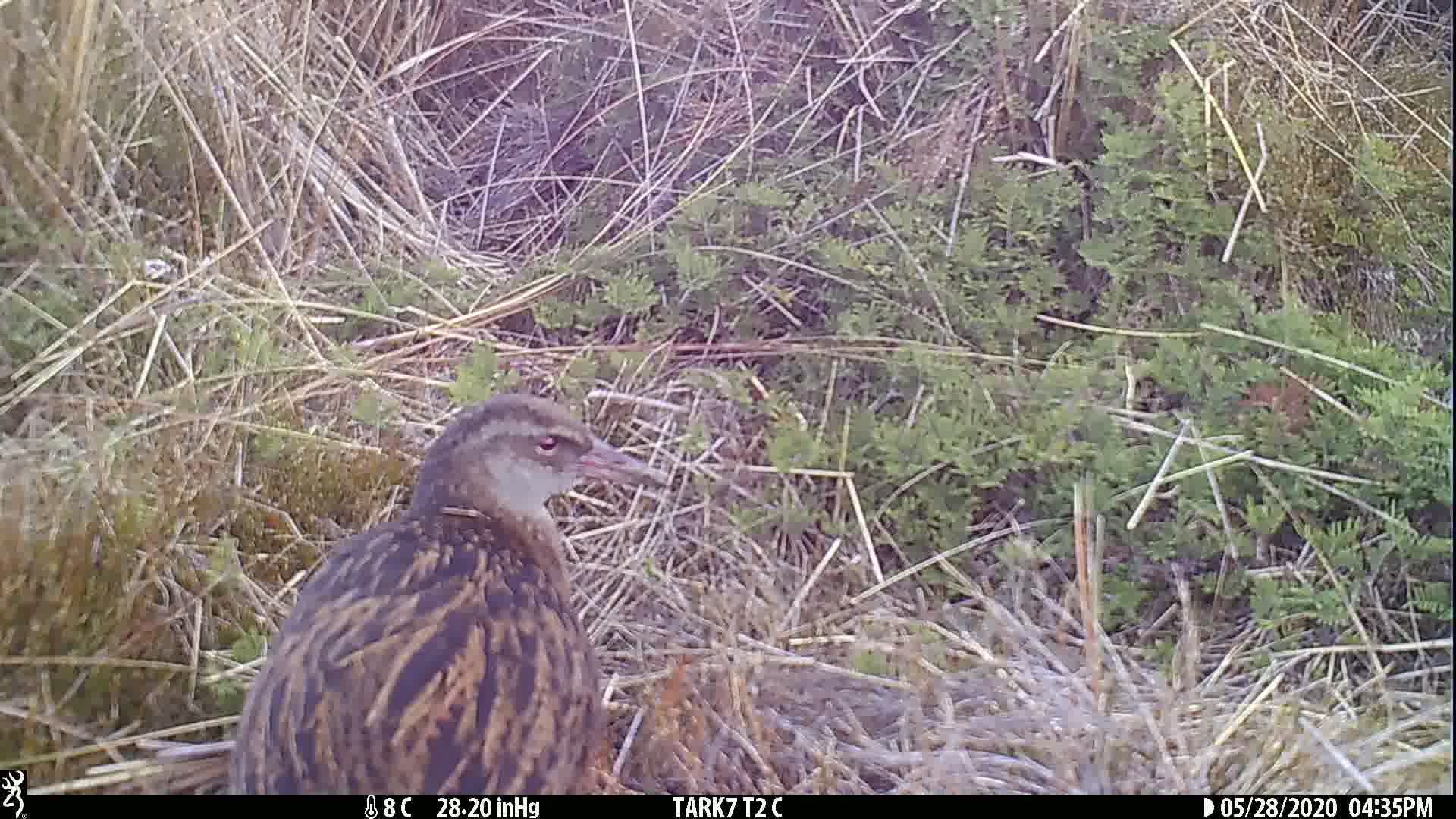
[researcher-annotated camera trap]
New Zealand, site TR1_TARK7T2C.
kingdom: Animalia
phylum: Chordata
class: Aves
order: Gruiformes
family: Rallidae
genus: Gallirallus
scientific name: Gallirallus australis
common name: weka